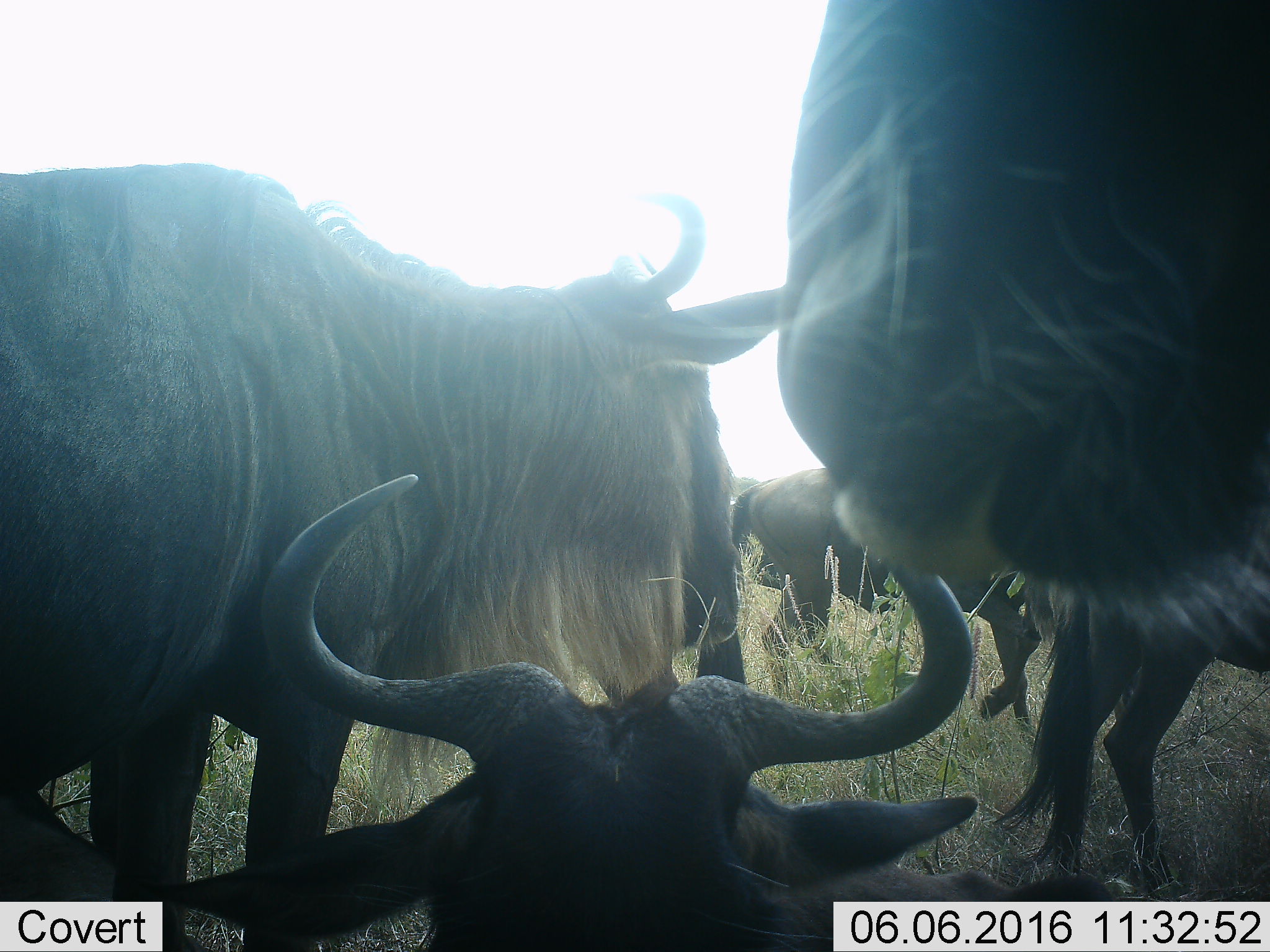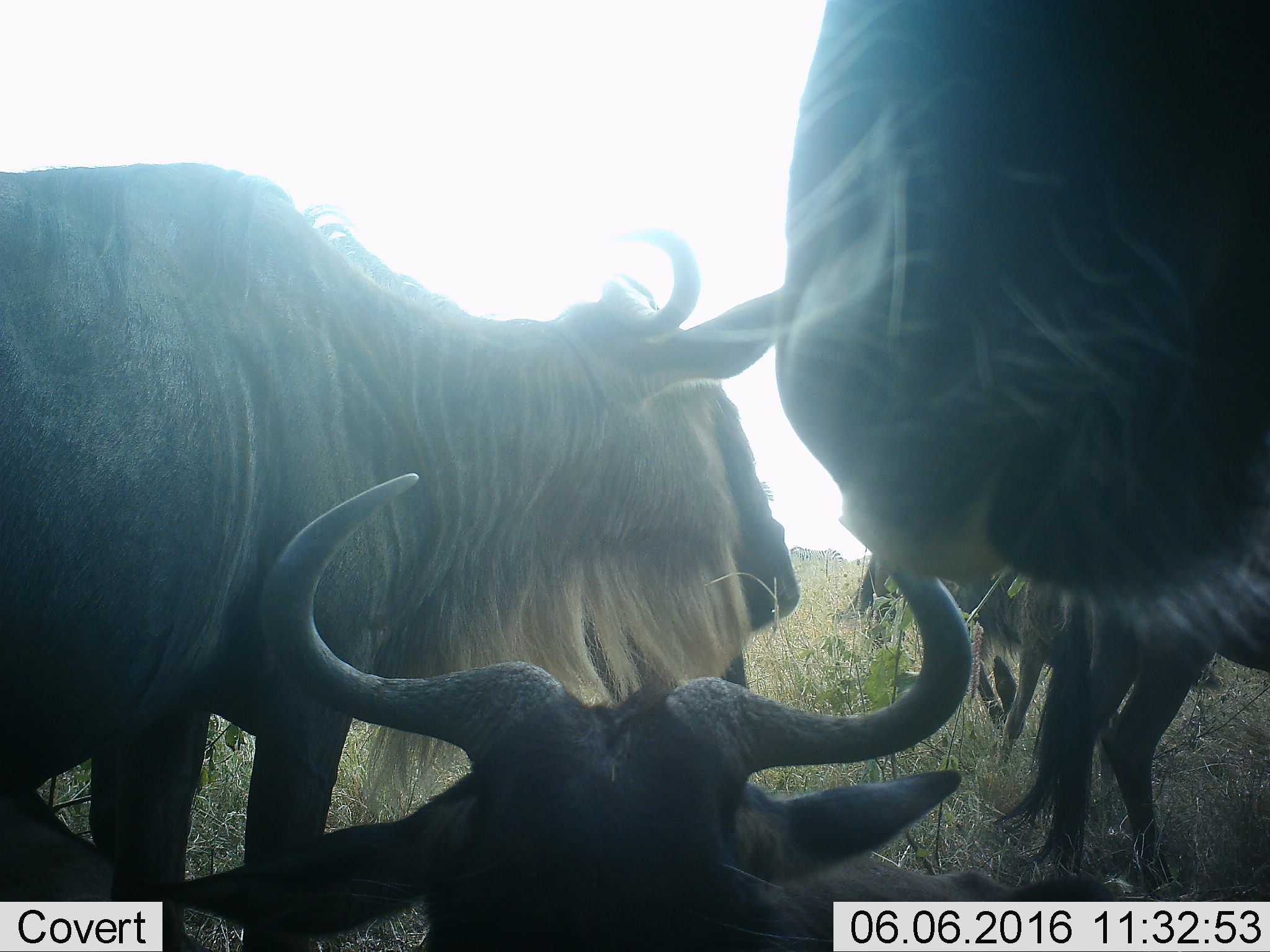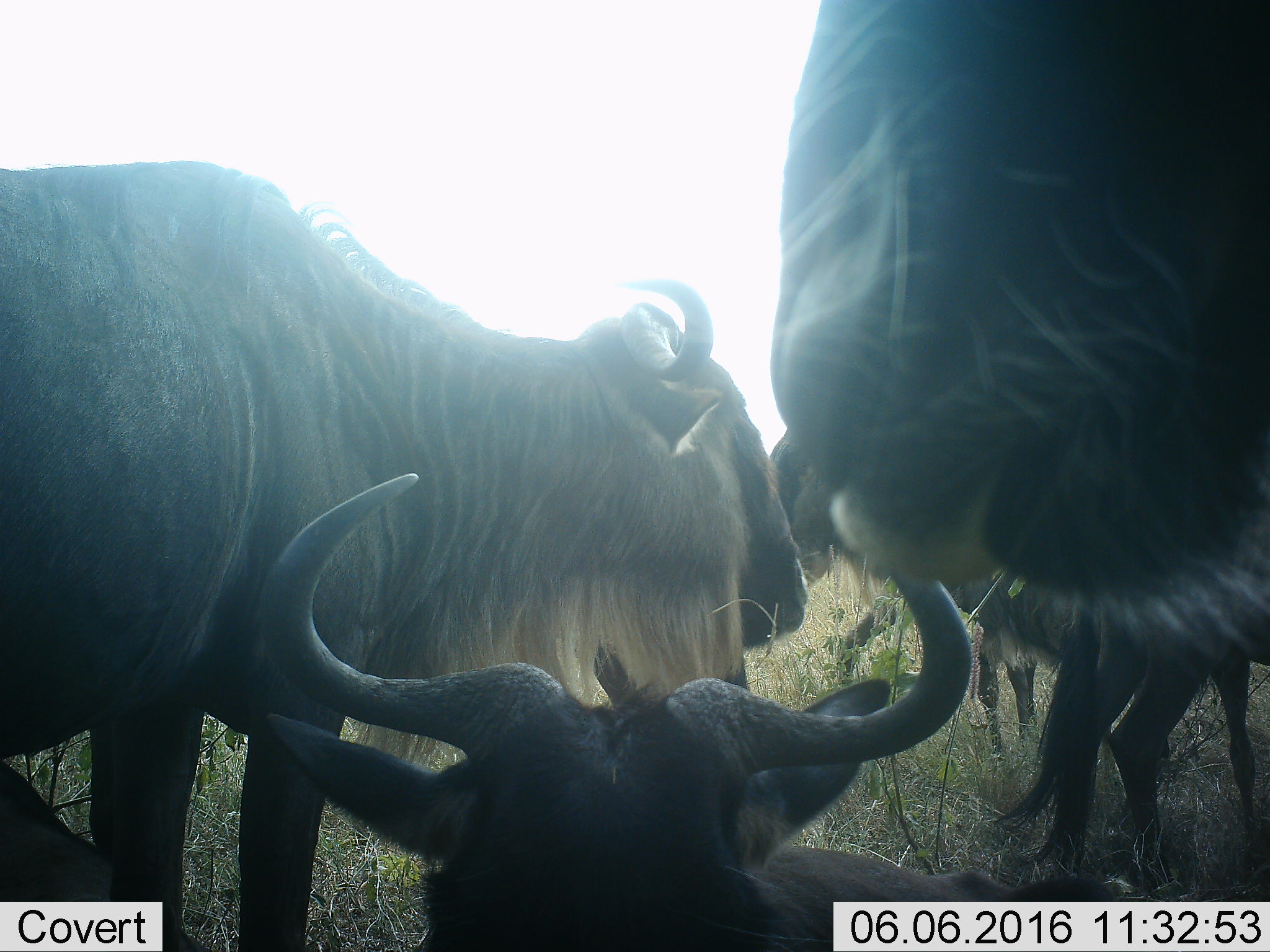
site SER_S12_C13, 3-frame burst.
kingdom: Animalia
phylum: Chordata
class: Mammalia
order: Artiodactyla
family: Bovidae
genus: Connochaetes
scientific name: Connochaetes taurinus taurinus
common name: blue wildebeest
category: wildebeestblue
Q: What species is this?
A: Wildebeestblue (blue wildebeest) (Connochaetes taurinus taurinus).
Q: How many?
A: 6.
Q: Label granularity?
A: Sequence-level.